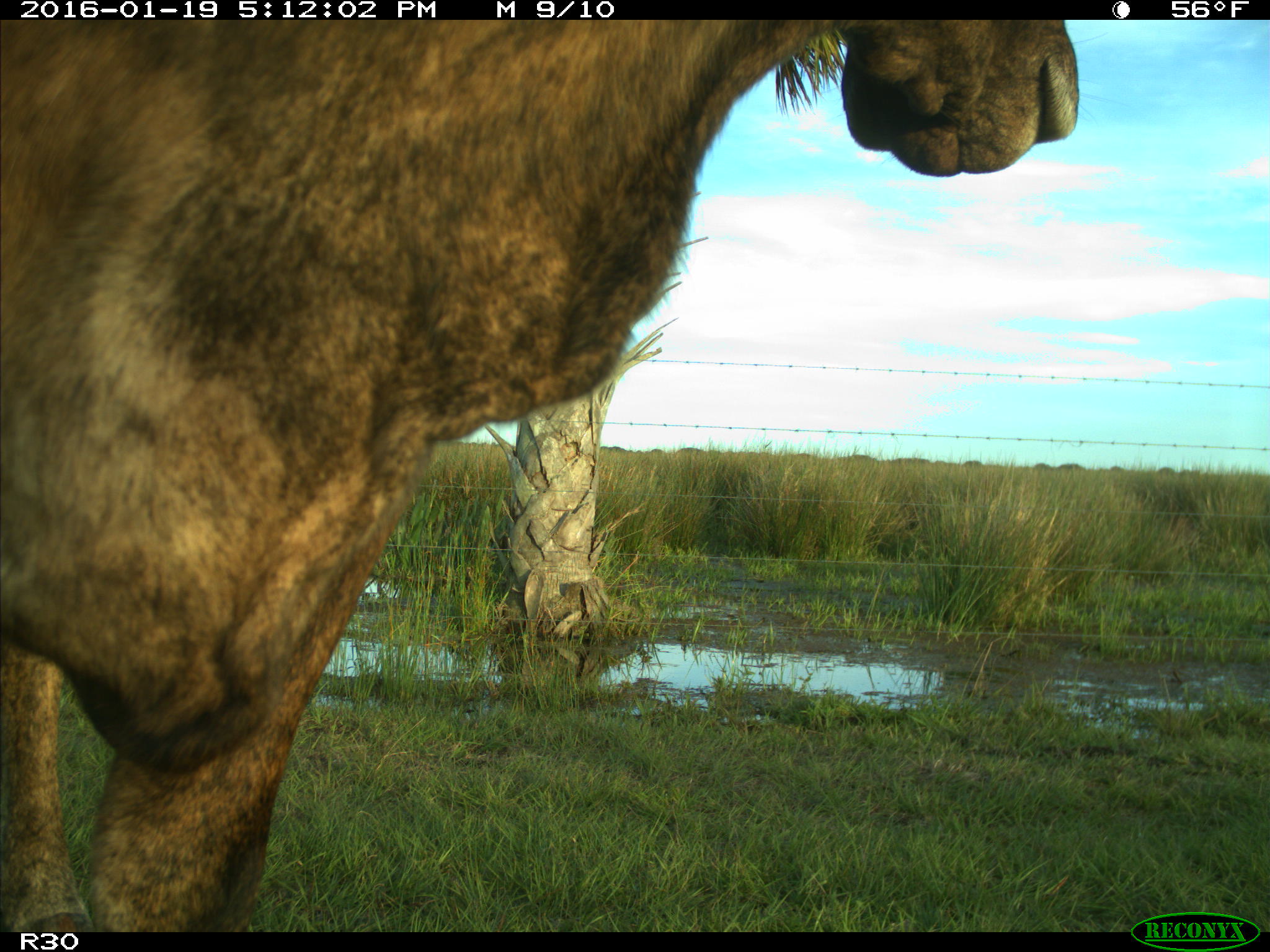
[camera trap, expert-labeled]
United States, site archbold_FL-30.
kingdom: Animalia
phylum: Chordata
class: Mammalia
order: Artiodactyla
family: Bovidae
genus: Bos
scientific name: Bos taurus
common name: domestic cow